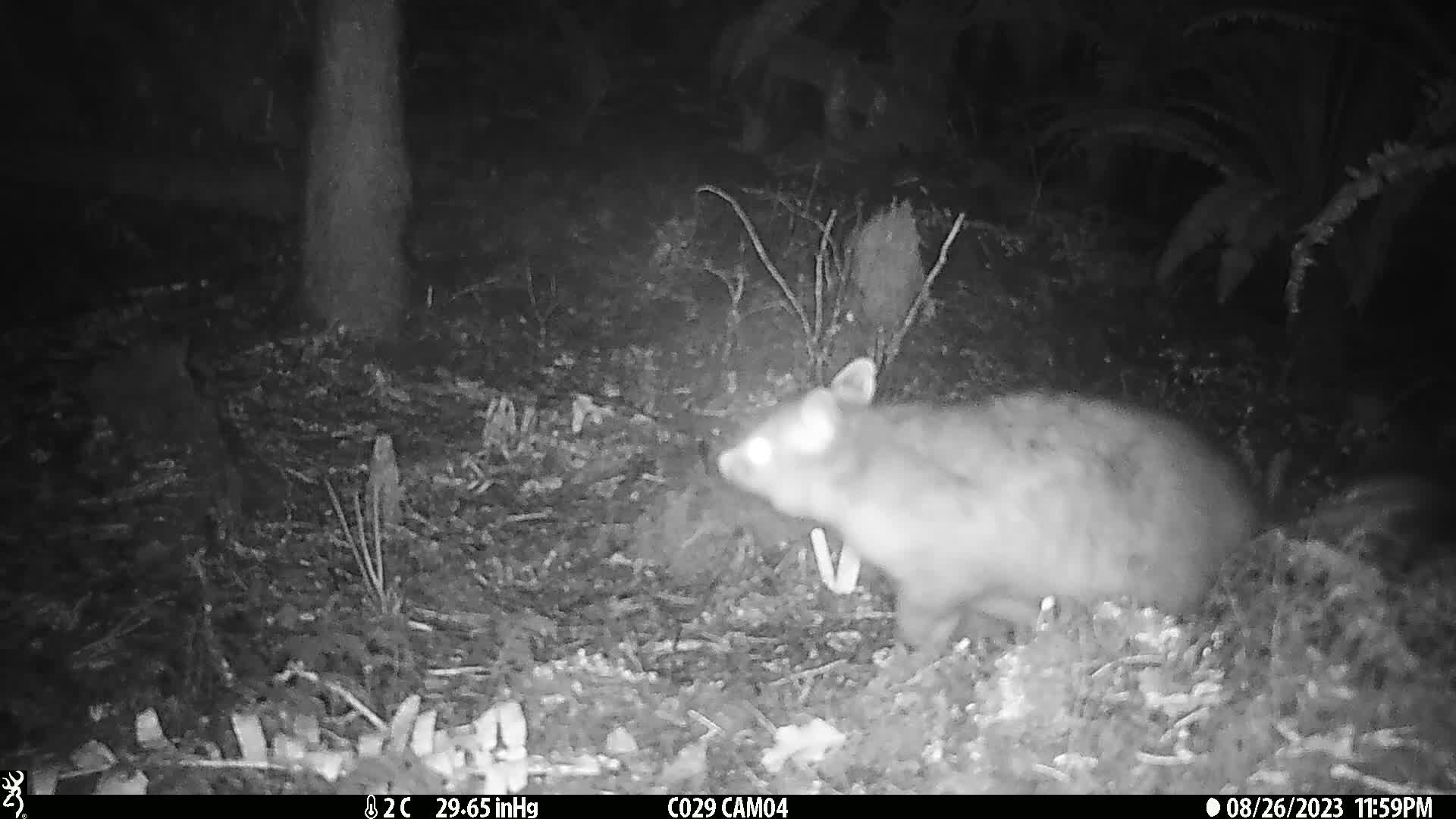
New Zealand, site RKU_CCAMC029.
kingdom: Animalia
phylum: Chordata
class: Mammalia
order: Diprotodontia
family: Phalangeridae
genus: Trichosurus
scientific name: Trichosurus vulpecula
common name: common brushtail possum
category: possum